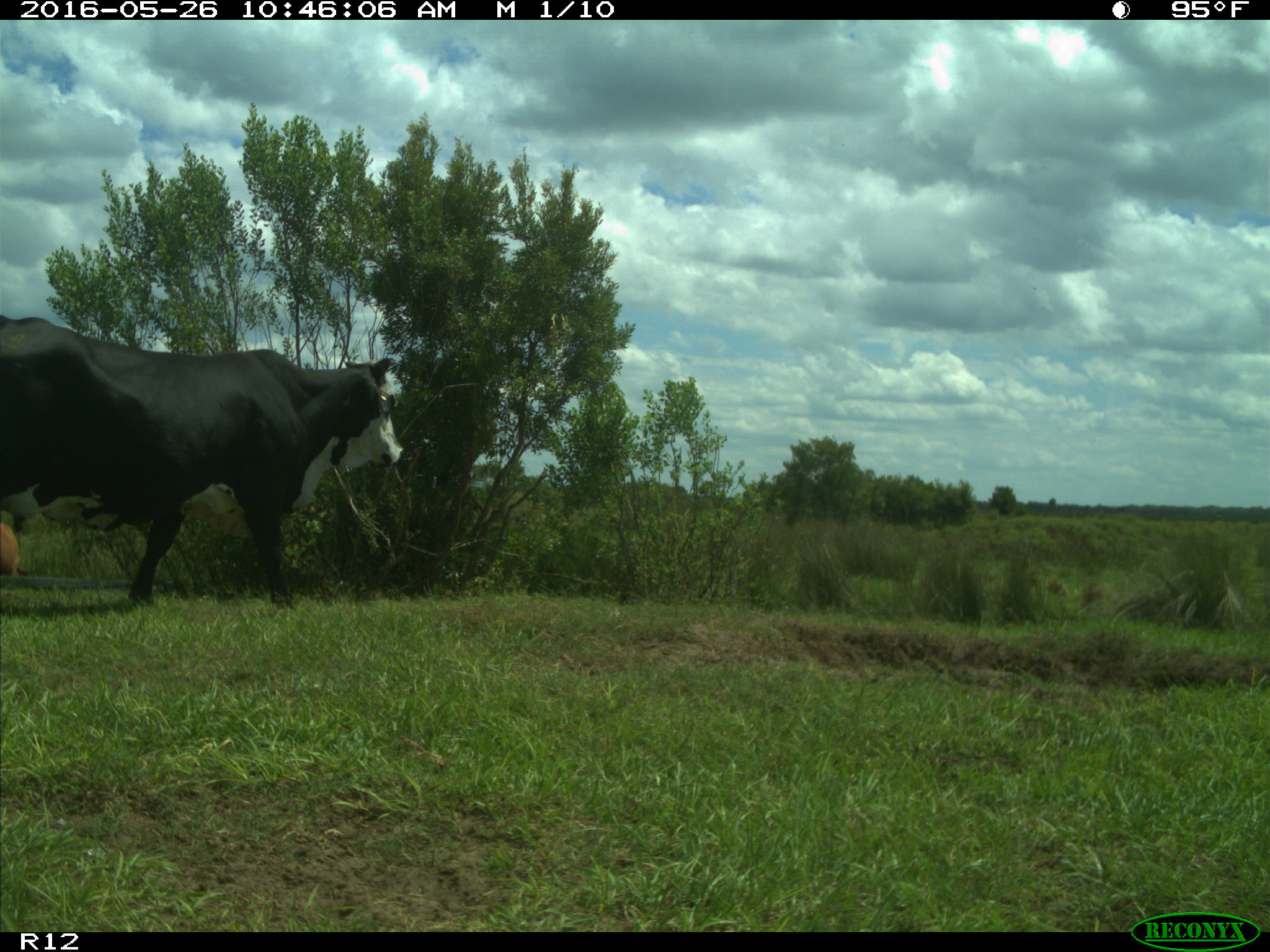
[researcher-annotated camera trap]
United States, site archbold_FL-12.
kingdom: Animalia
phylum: Chordata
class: Mammalia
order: Artiodactyla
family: Bovidae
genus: Bos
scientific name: Bos taurus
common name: domestic cow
Bos taurus (domestic cow).